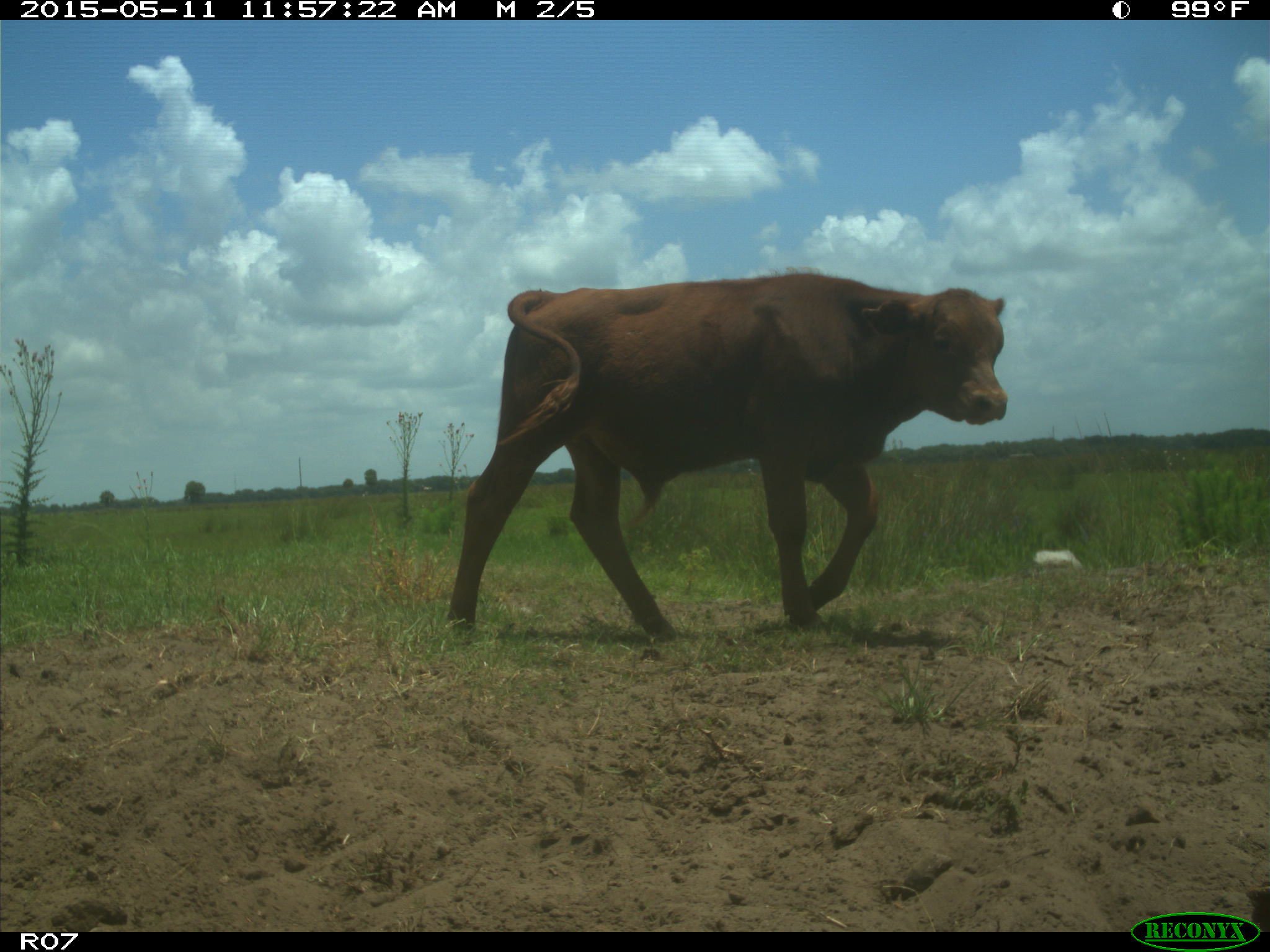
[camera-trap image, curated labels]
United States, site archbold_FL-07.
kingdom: Animalia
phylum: Chordata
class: Mammalia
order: Artiodactyla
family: Bovidae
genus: Bos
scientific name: Bos taurus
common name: domestic cow